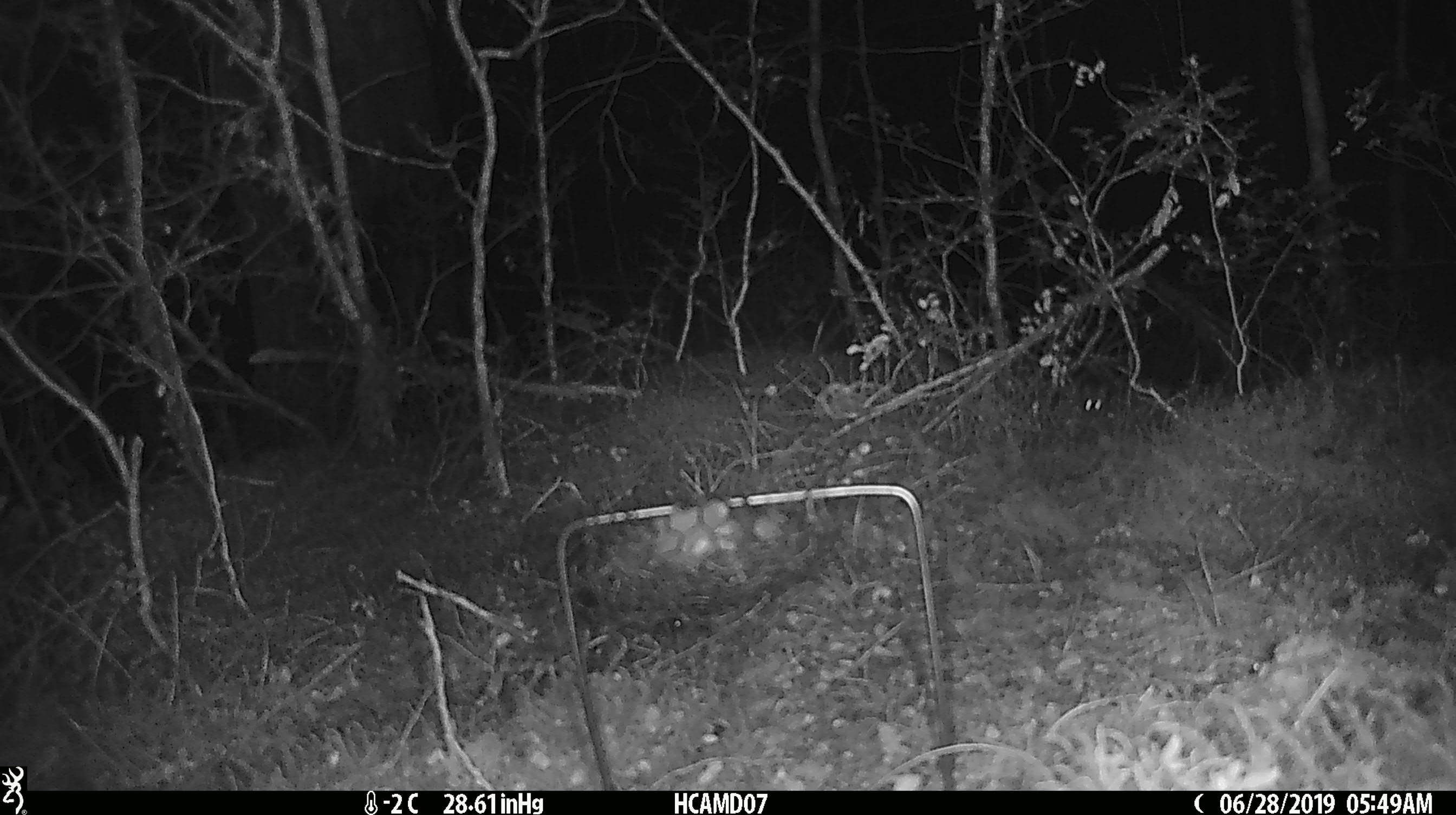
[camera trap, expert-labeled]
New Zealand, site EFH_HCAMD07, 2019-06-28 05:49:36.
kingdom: Animalia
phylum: Chordata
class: Mammalia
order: Rodentia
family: Muridae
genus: Mus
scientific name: Mus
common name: mouse